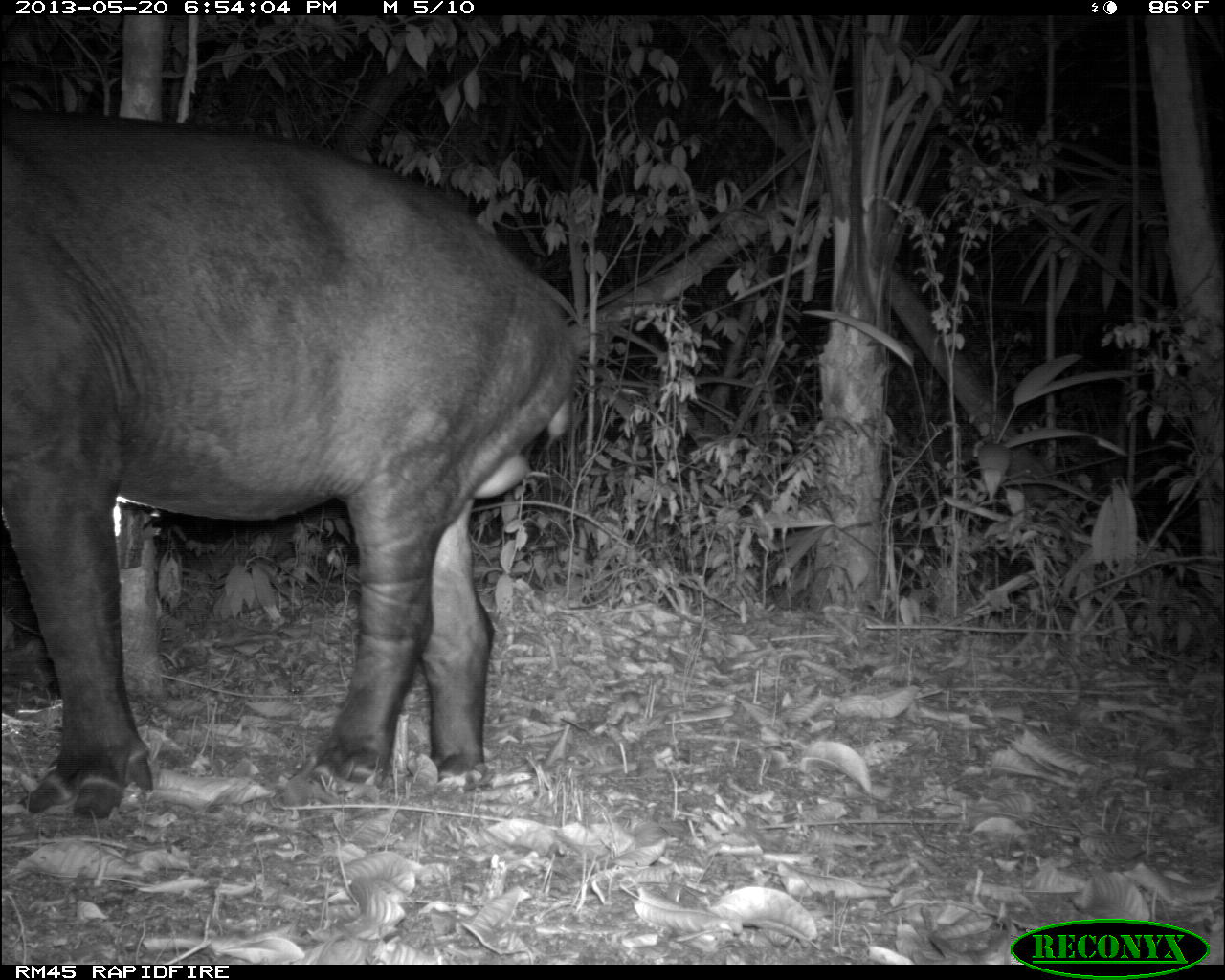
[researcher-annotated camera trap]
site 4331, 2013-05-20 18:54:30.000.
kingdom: Animalia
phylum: Chordata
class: Mammalia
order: Perissodactyla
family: Tapiridae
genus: Tapirus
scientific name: Tapirus bairdii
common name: baird's tapir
Tapirus bairdii (baird's tapir), count 1, sex male.